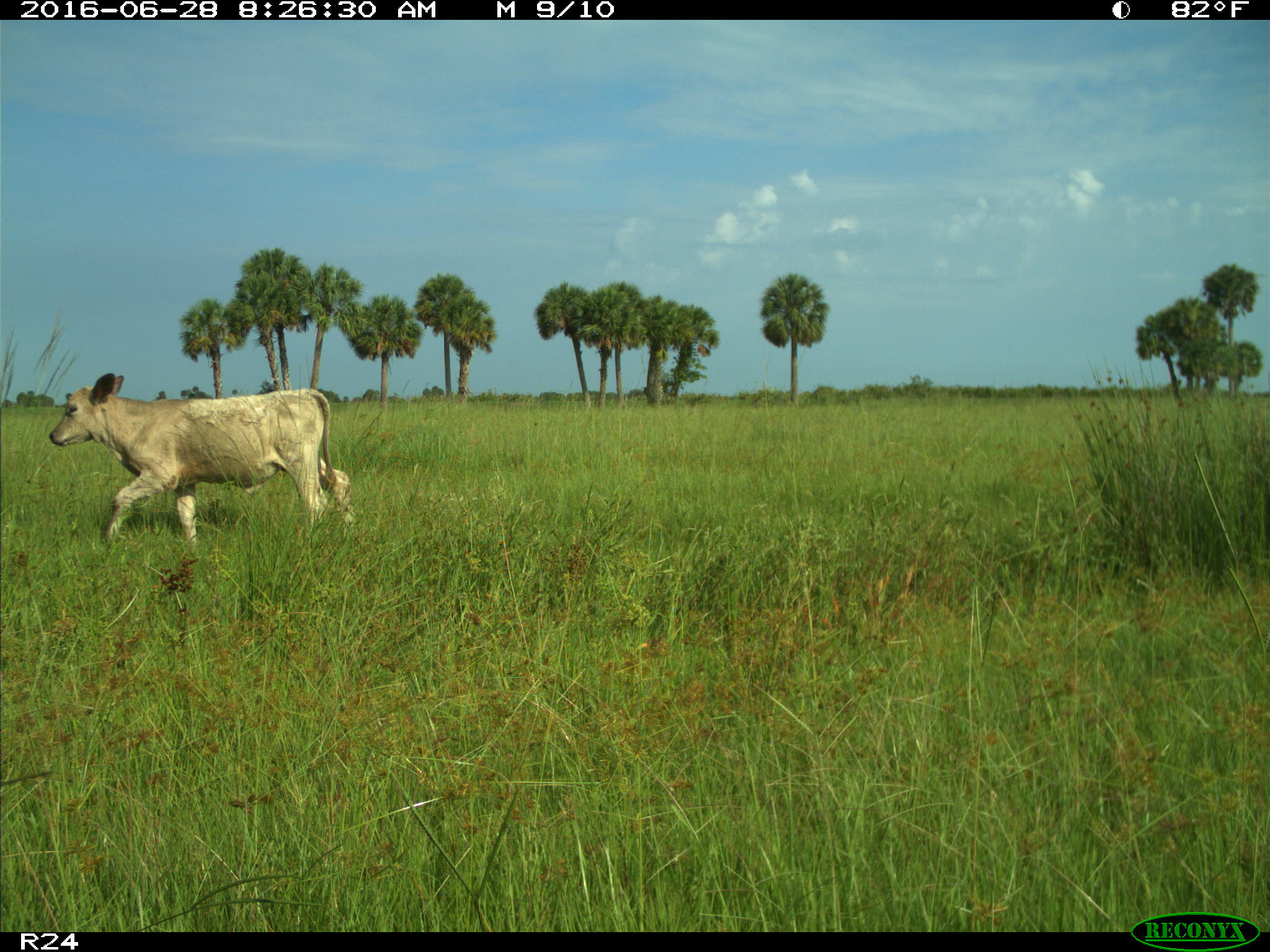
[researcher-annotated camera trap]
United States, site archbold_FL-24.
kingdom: Animalia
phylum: Chordata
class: Mammalia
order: Artiodactyla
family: Bovidae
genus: Bos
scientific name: Bos taurus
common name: domestic cow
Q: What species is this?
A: Bos taurus (domestic cow).